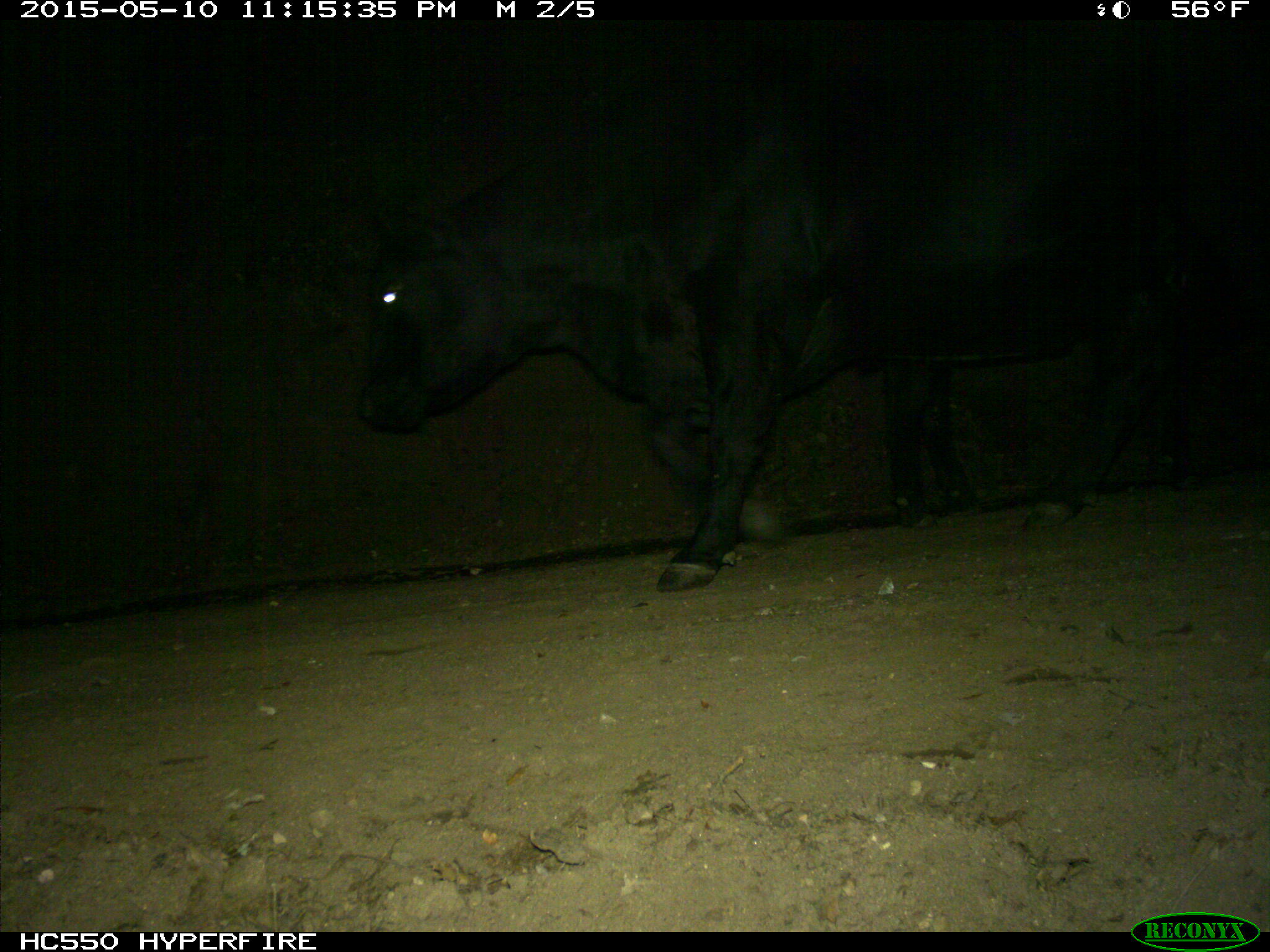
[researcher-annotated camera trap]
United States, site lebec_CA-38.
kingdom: Animalia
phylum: Chordata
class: Mammalia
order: Artiodactyla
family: Bovidae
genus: Bos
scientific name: Bos taurus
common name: domestic cow